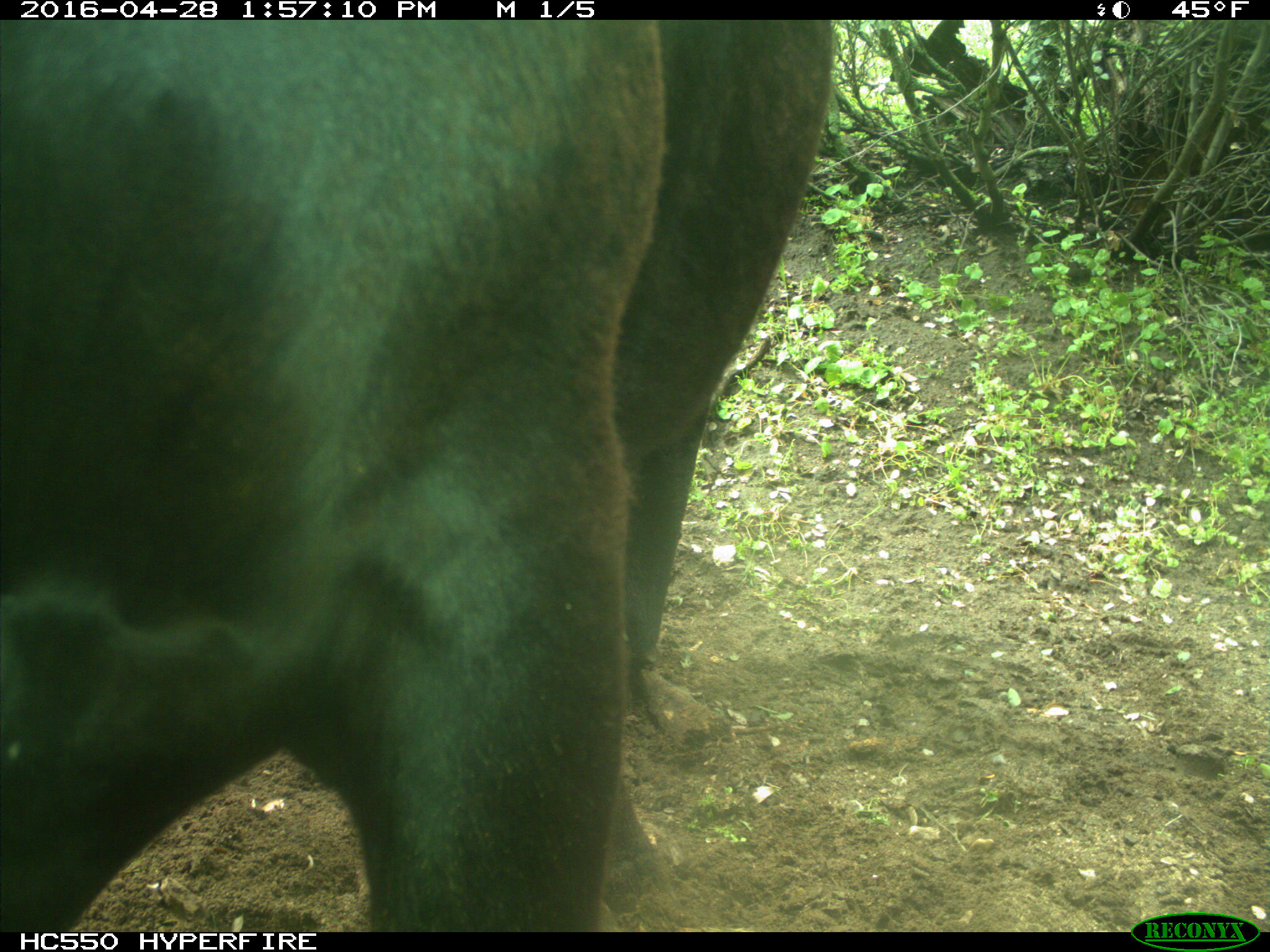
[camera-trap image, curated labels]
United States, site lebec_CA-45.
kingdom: Animalia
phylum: Chordata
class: Mammalia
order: Artiodactyla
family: Bovidae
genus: Bos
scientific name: Bos taurus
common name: domestic cow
Bos taurus (domestic cow).